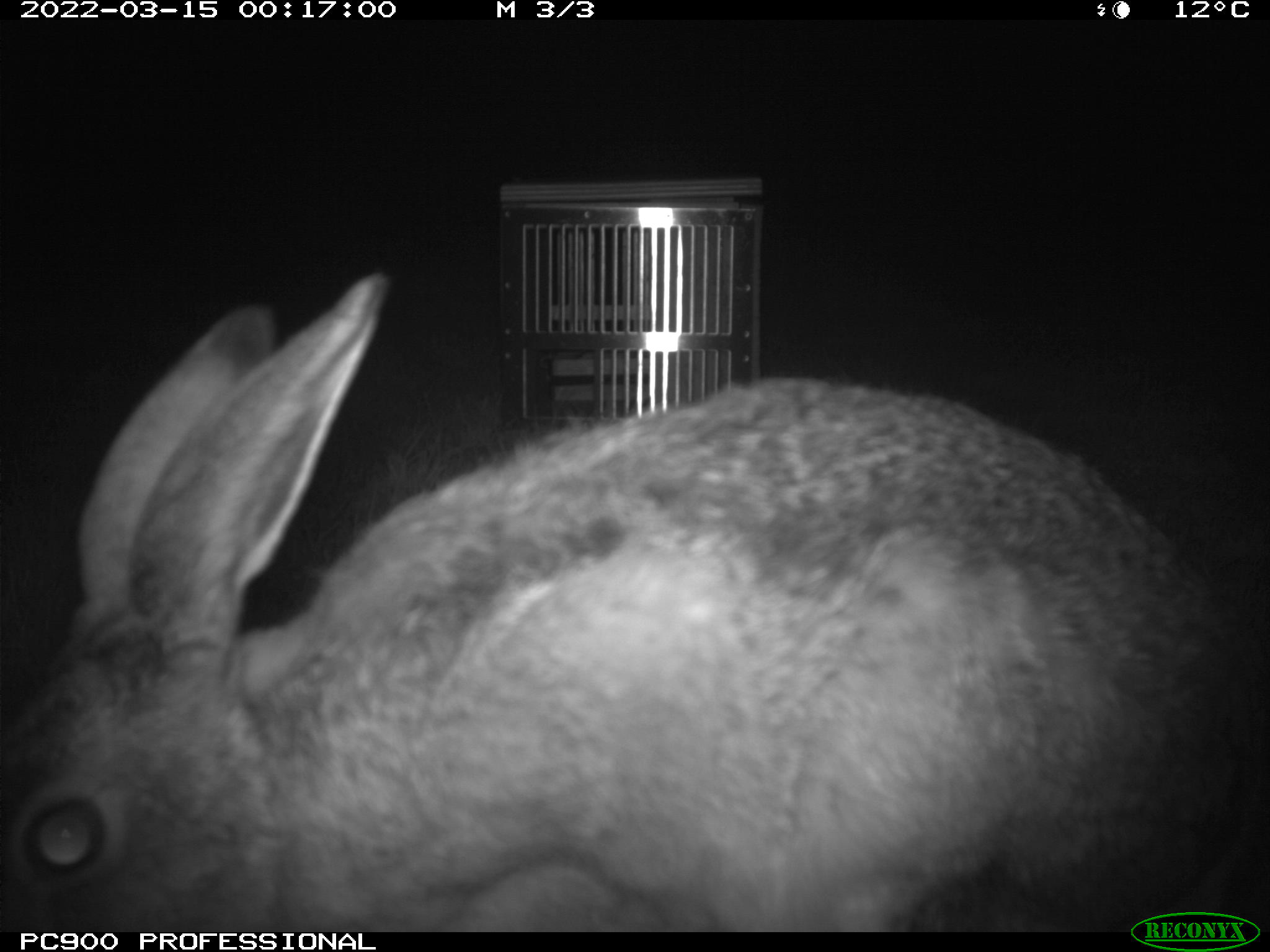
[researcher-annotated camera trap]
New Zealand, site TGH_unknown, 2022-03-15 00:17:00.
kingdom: Animalia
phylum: Chordata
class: Mammalia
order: Lagomorpha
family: Leporidae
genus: Lepus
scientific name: Lepus europaeus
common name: brown hare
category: hare